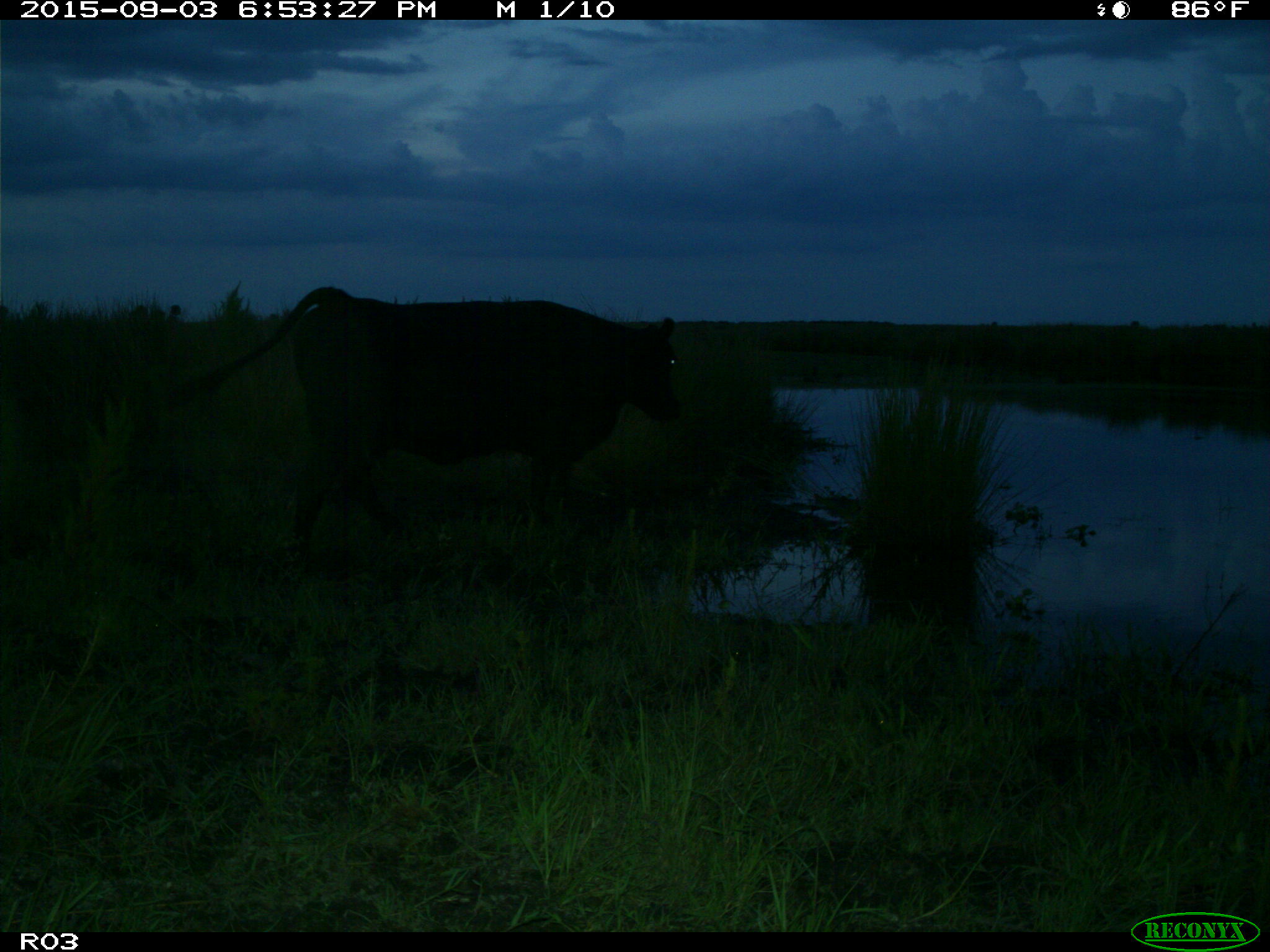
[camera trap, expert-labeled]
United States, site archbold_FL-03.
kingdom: Animalia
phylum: Chordata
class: Mammalia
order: Artiodactyla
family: Bovidae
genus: Bos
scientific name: Bos taurus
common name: domestic cow